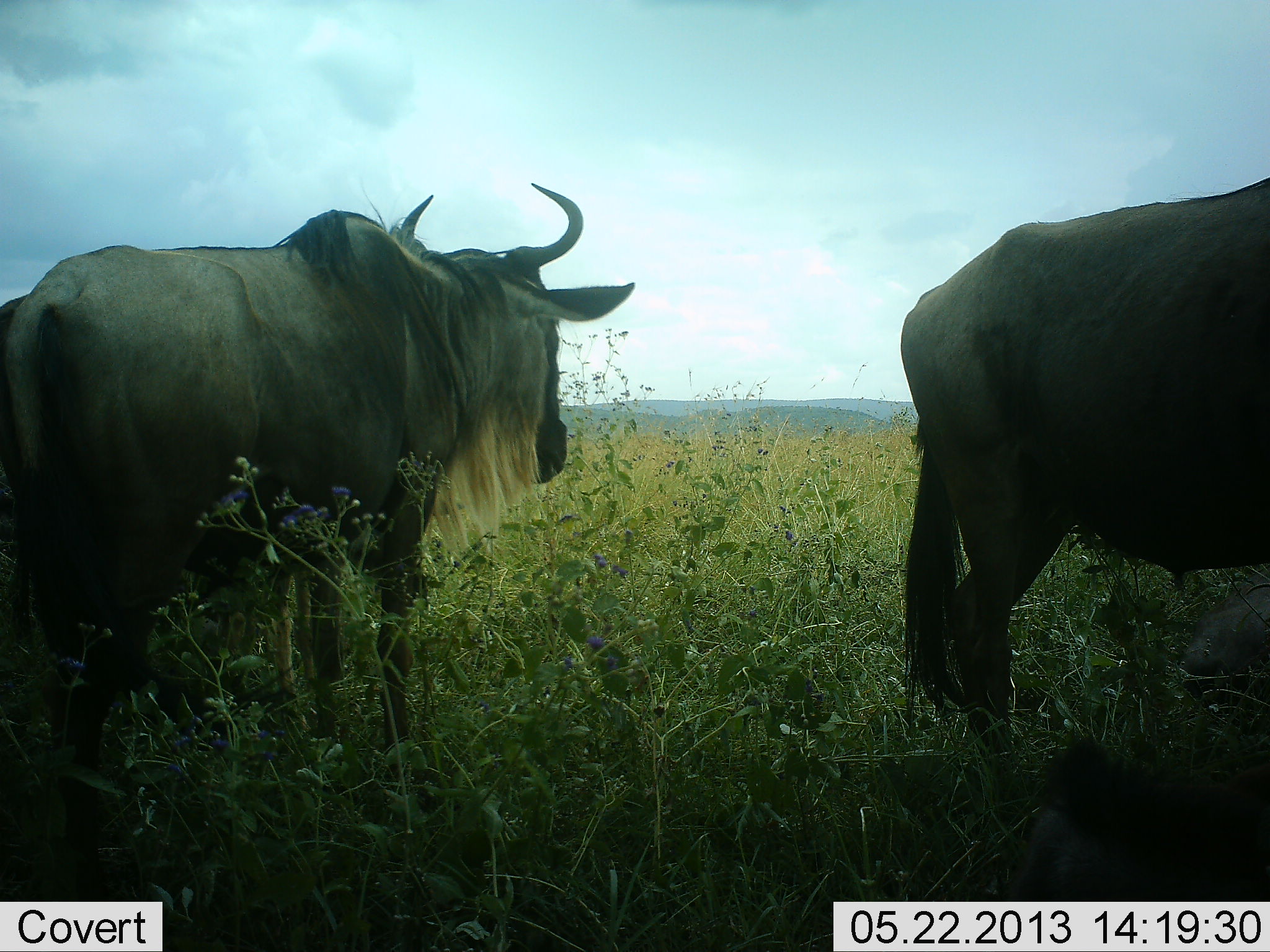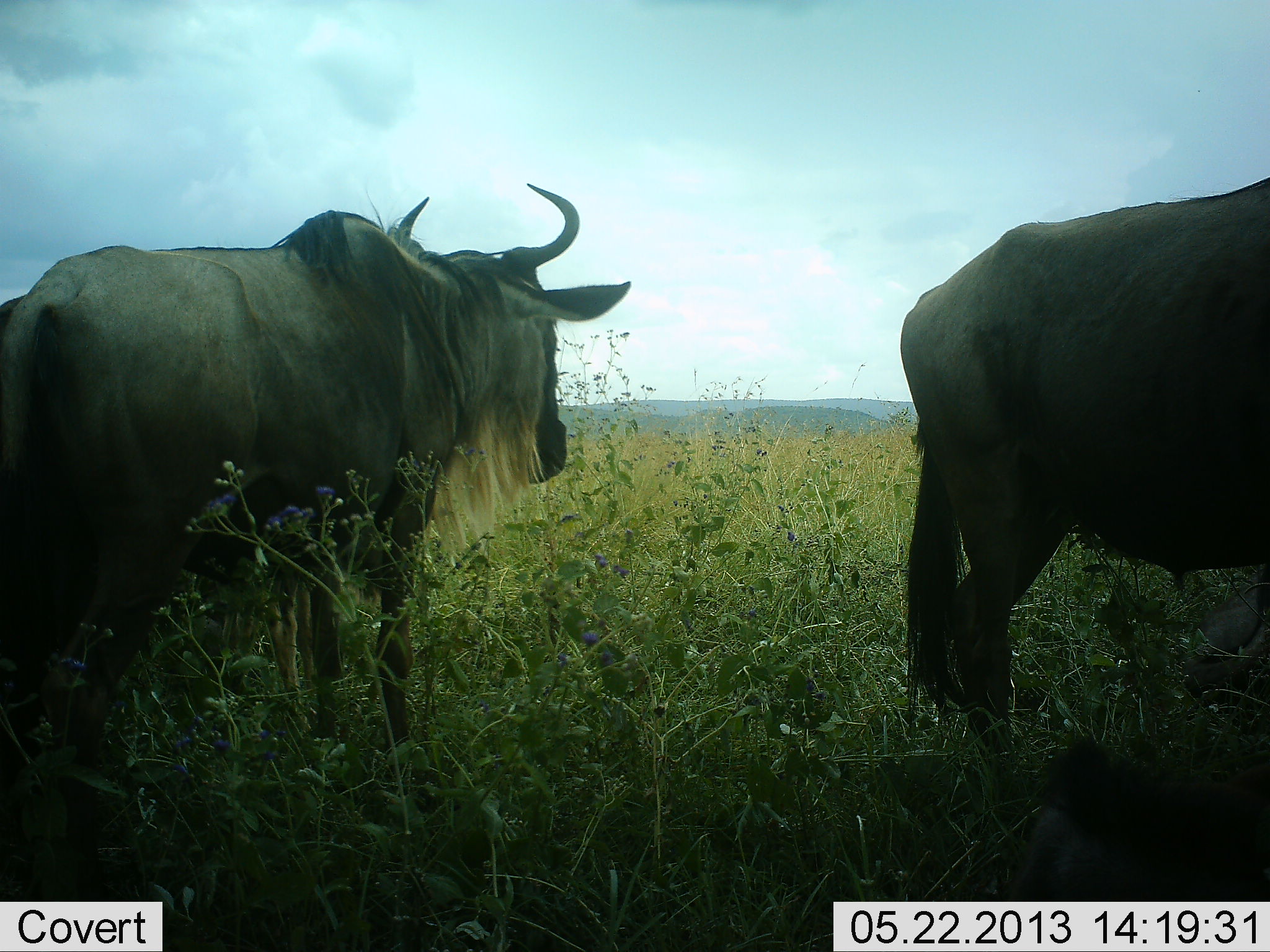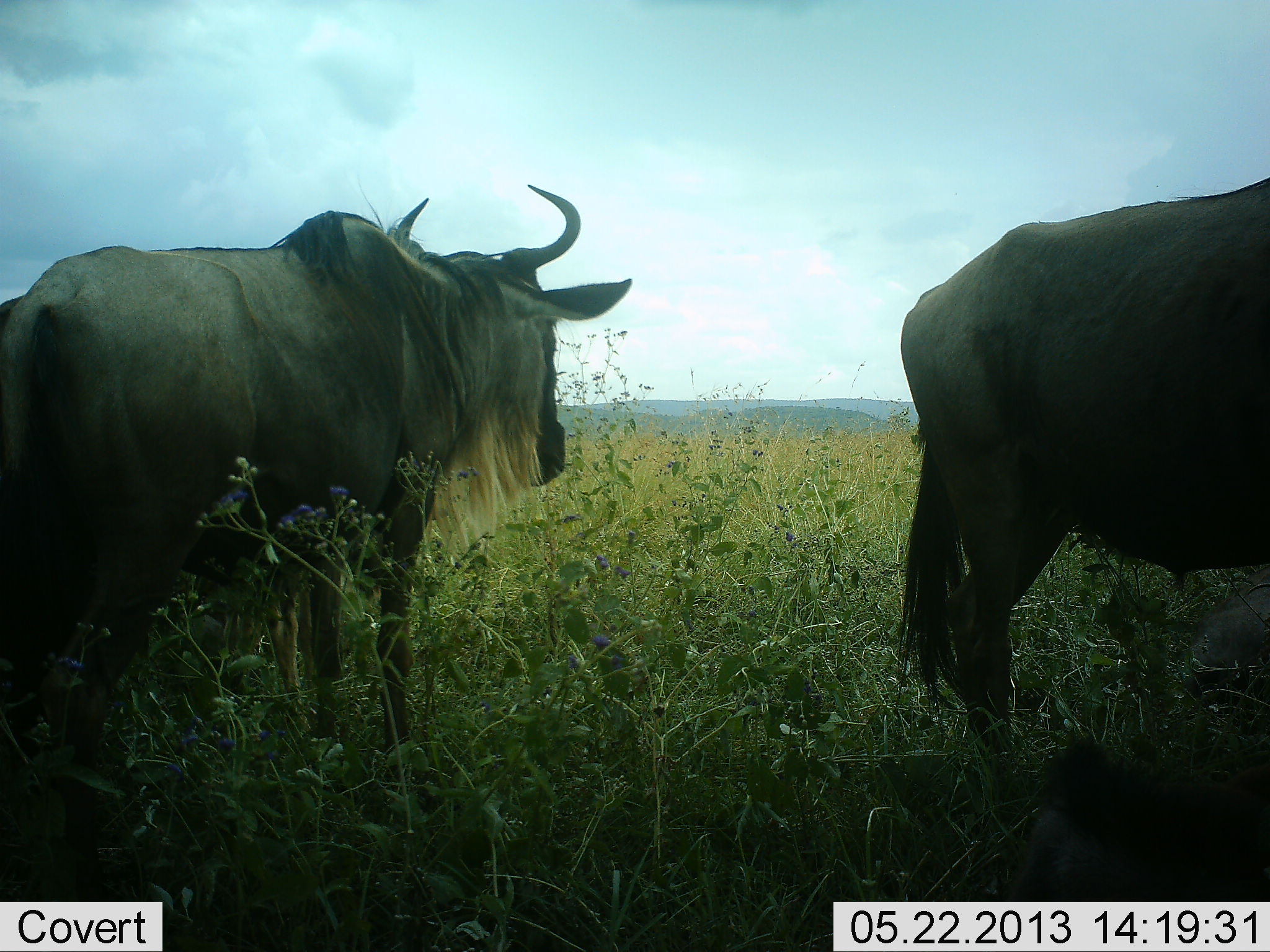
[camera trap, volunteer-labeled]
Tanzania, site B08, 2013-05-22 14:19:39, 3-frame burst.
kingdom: Animalia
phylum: Chordata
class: Mammalia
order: Artiodactyla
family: Bovidae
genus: Connochaetes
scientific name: Connochaetes taurinus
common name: blue wildebeest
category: wildebeest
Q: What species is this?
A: Wildebeest (blue wildebeest) (Connochaetes taurinus).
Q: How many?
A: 2.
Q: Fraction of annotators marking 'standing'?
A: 92%.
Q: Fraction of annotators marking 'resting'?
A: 23%.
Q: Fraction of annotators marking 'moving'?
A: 8%.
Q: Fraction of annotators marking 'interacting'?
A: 0%.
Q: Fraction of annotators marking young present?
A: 0%.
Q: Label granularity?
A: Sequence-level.